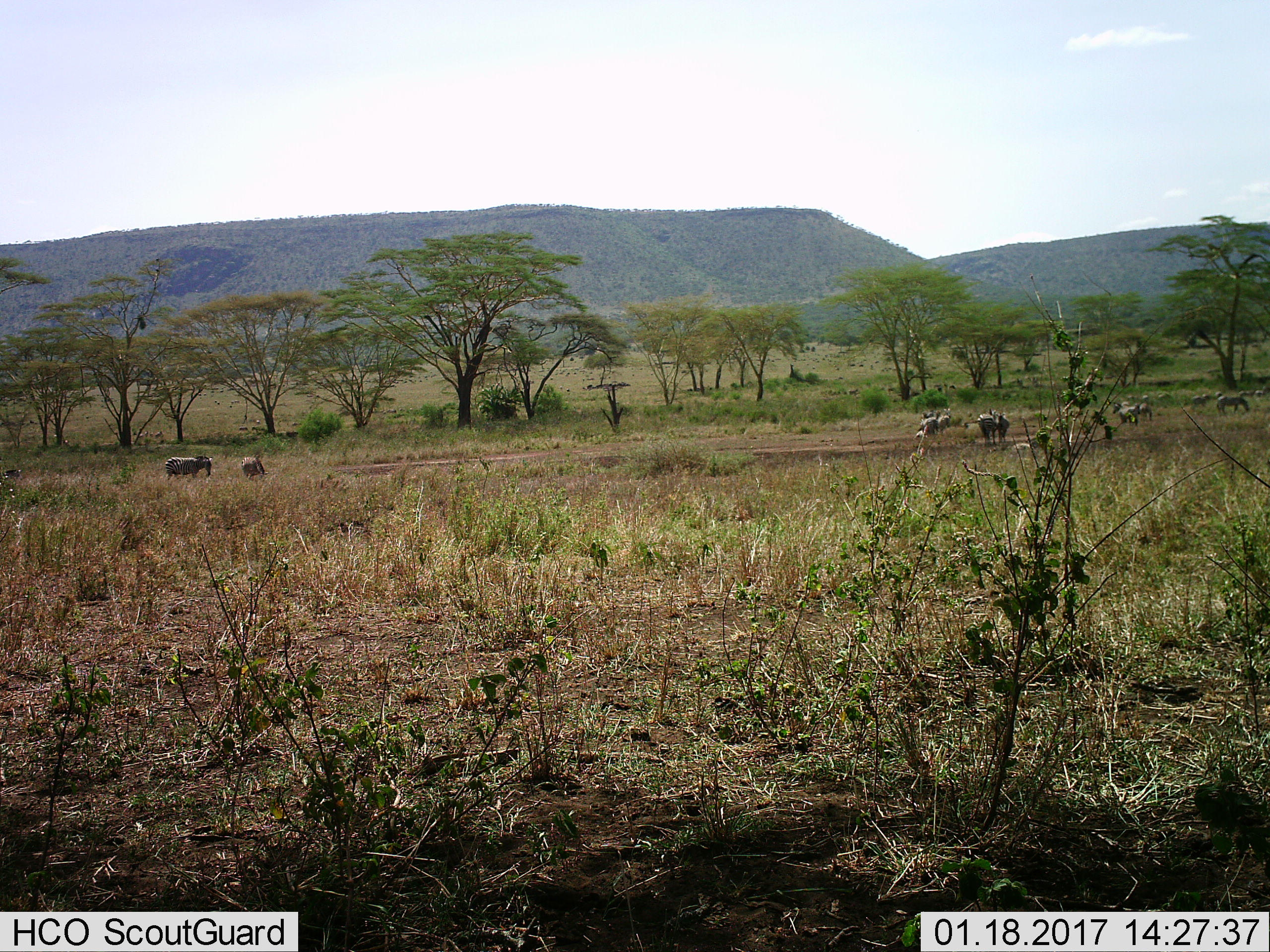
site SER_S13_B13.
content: unidentified animal